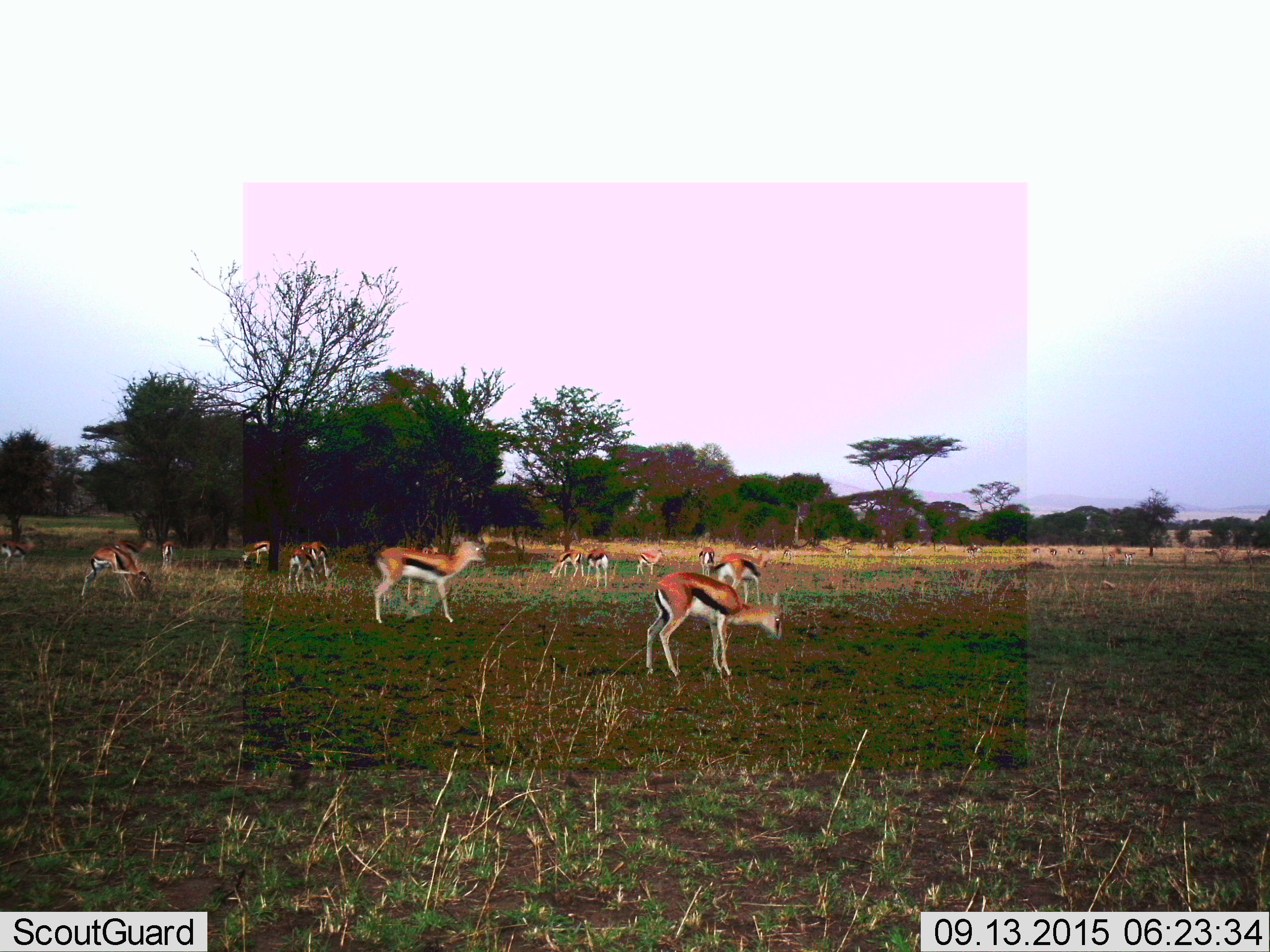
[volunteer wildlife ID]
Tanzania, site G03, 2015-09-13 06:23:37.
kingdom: Animalia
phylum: Chordata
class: Mammalia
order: Artiodactyla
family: Bovidae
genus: Eudorcas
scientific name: Eudorcas thomsonii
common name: thomson's gazelle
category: gazellethomsons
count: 11-50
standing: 78%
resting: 0%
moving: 50%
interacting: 6%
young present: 28%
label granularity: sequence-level